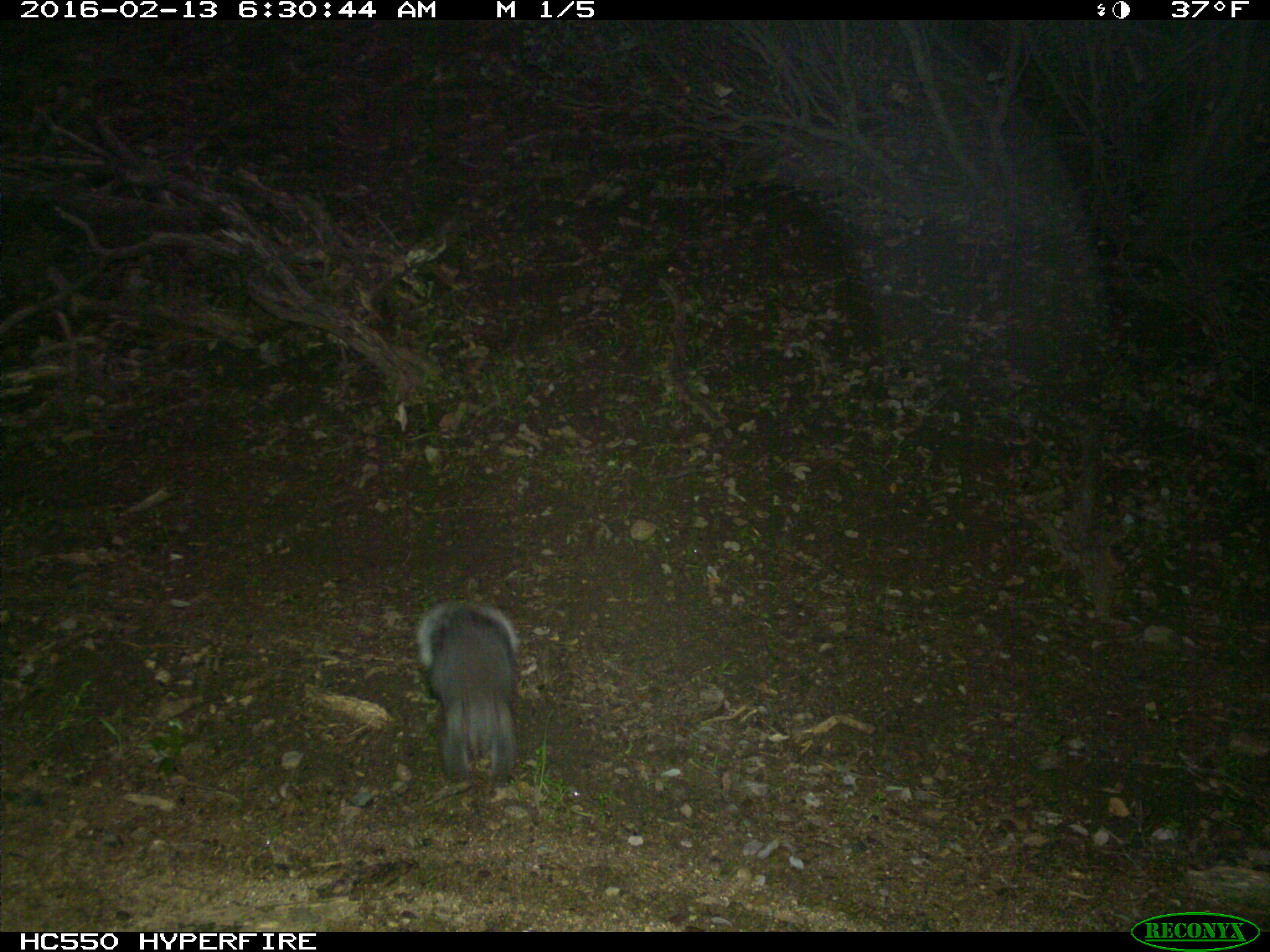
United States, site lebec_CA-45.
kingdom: Animalia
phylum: Chordata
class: Mammalia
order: Rodentia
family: Sciuridae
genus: Sciurus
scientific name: Sciurus carolinensis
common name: eastern gray squirrel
Sciurus carolinensis (eastern gray squirrel).